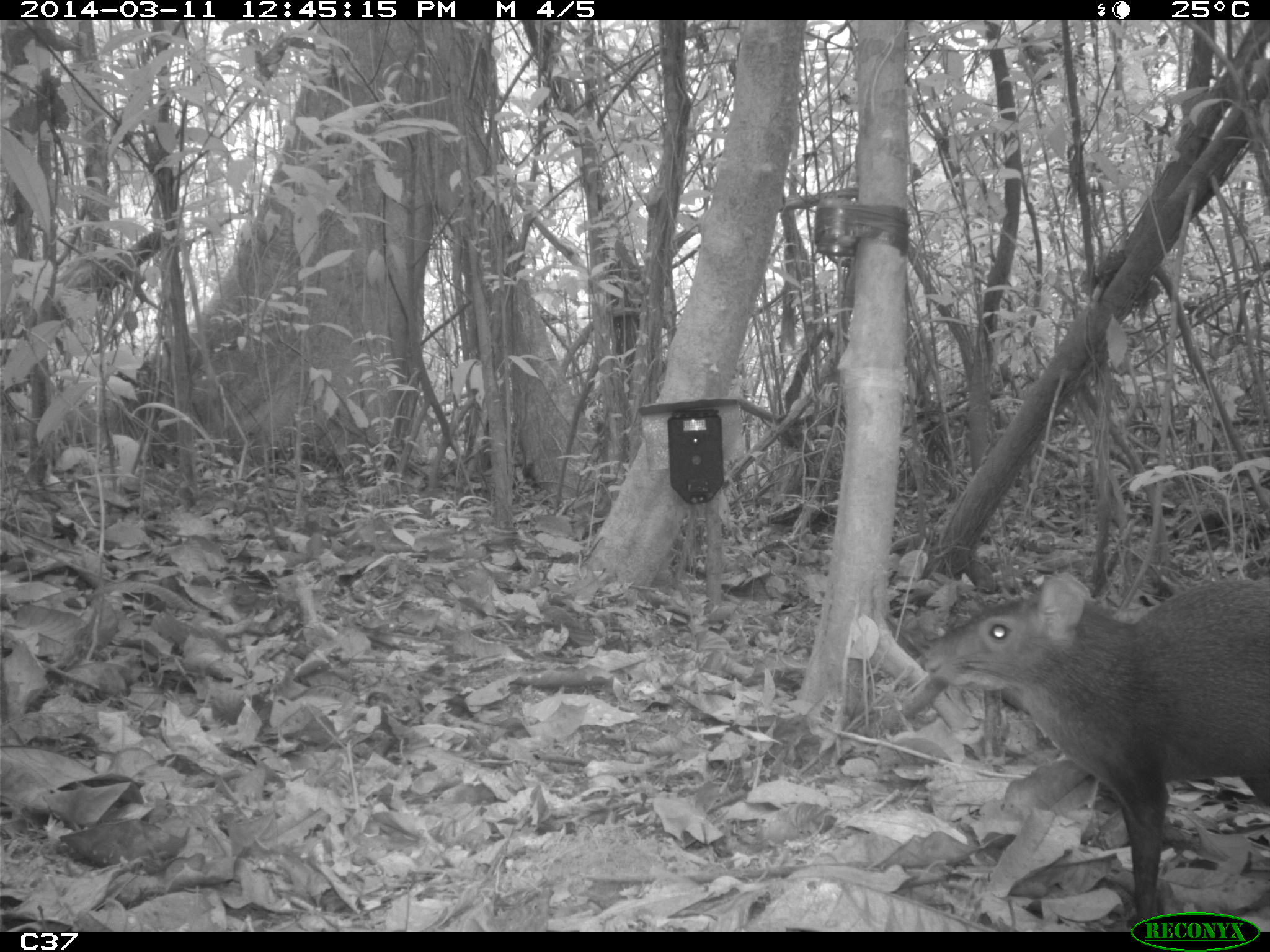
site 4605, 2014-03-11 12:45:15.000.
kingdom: Animalia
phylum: Chordata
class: Mammalia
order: Rodentia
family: Dasyproctidae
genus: Dasyprocta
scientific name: Dasyprocta leporina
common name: red-rumped agouti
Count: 1.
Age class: adult.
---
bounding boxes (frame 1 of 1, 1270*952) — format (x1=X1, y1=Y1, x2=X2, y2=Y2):
dasyprocta leporina: (x1=916, y1=568, x2=1270, y2=931)